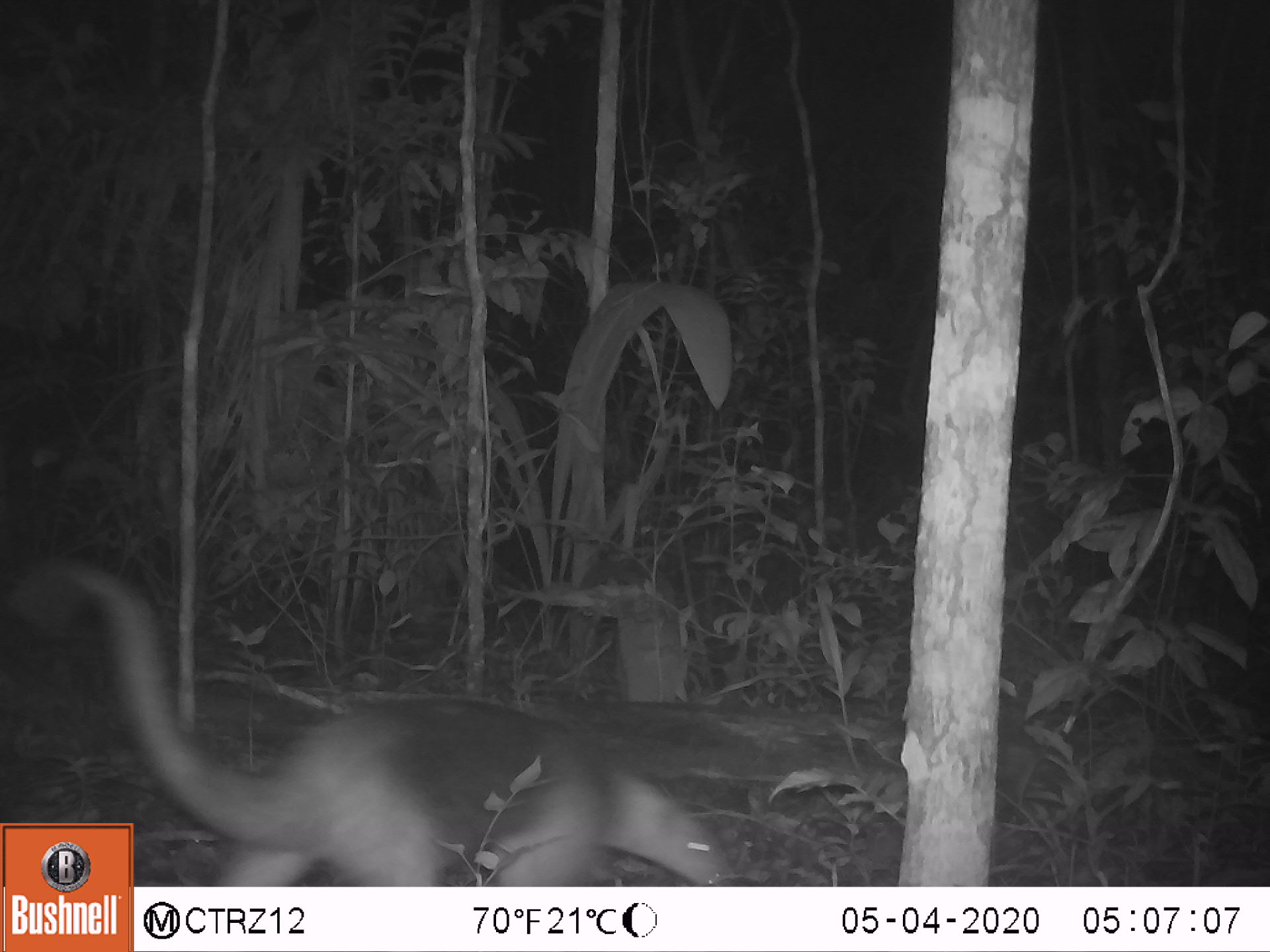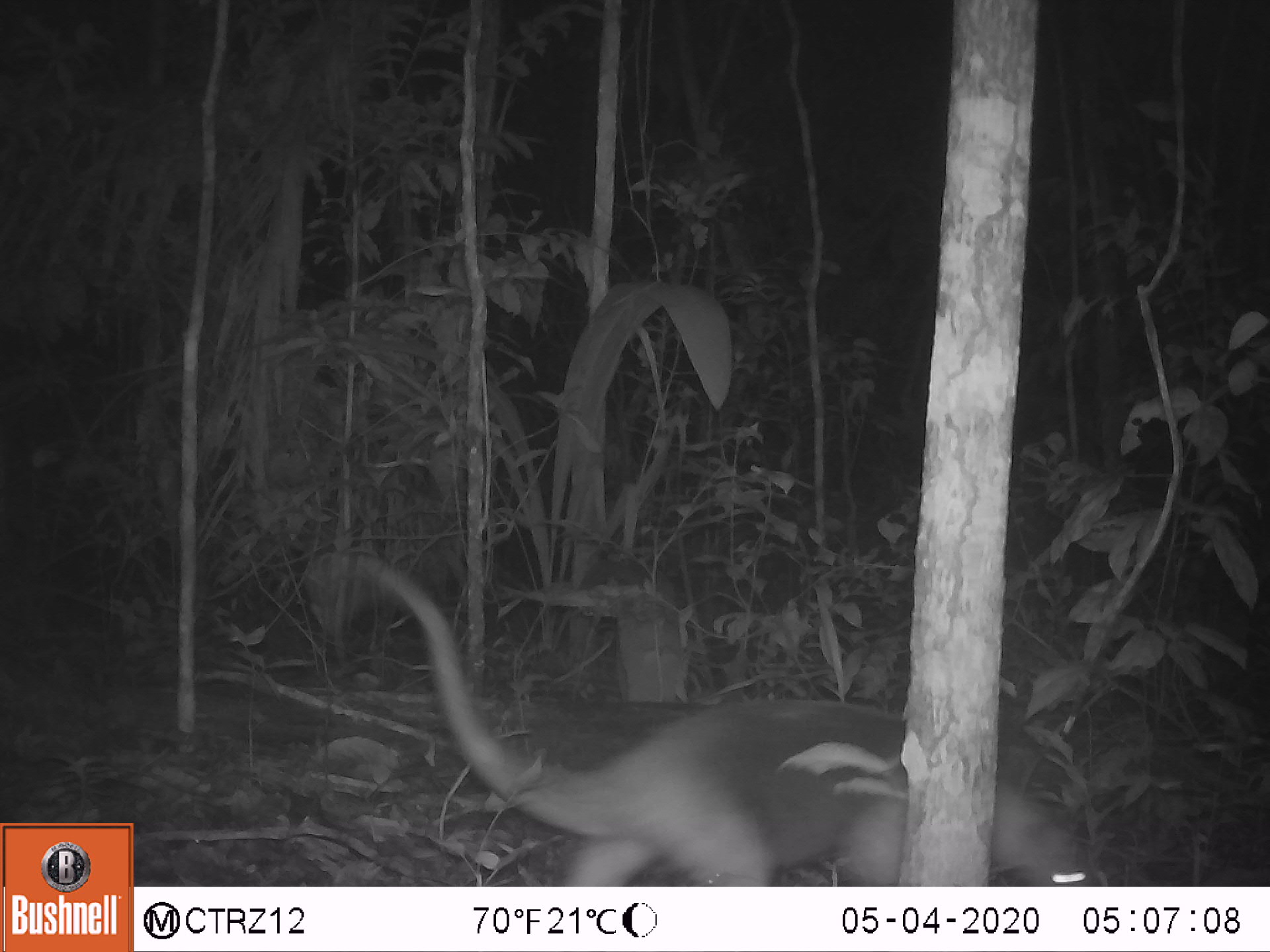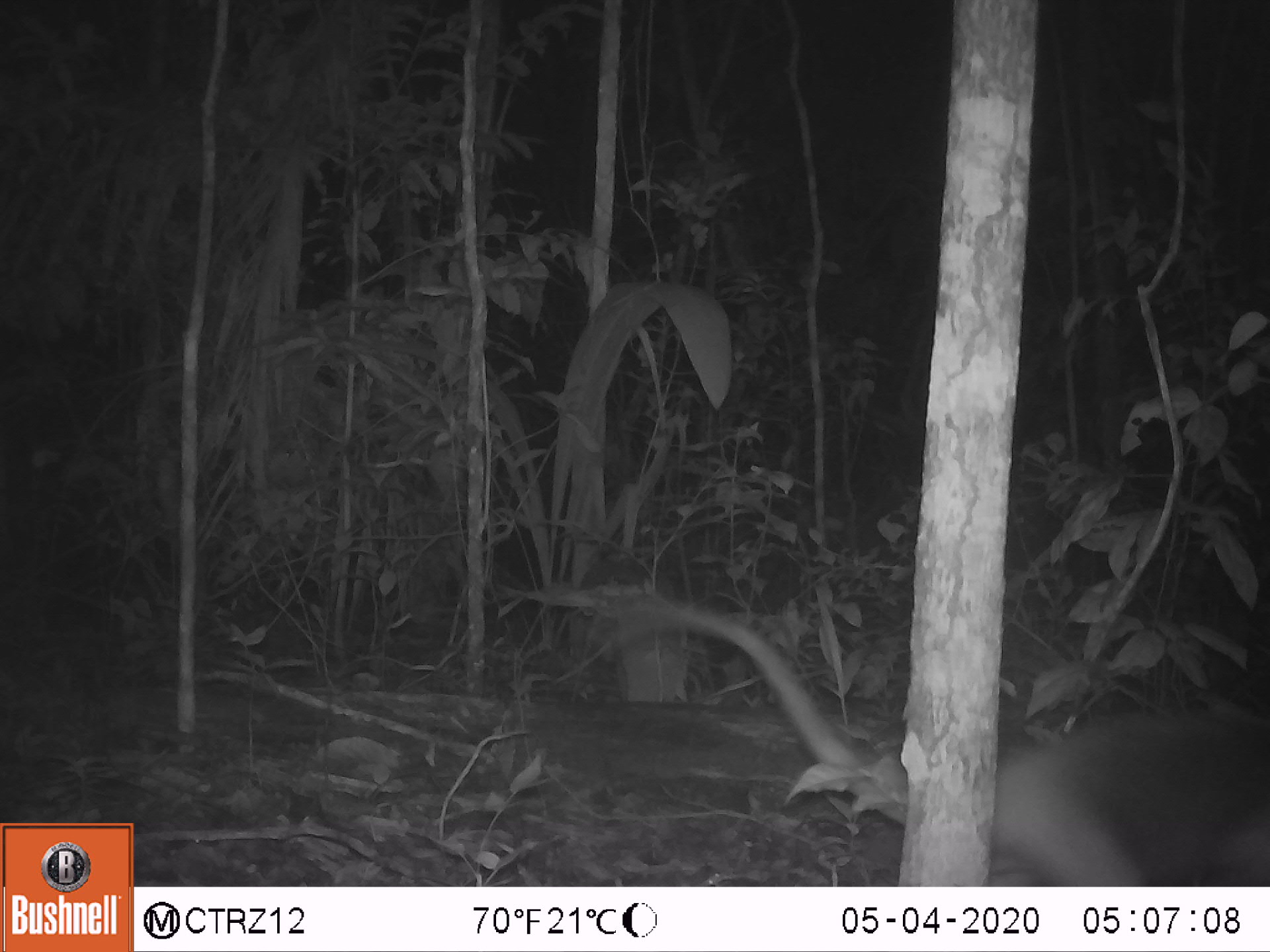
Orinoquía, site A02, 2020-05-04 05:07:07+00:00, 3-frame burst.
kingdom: Animalia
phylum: Chordata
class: Mammalia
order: Pilosa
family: Myrmecophagidae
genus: Tamandua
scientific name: Tamandua tetradactyla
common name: southern tamandua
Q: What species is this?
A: Southern tamandua (Tamandua tetradactyla).